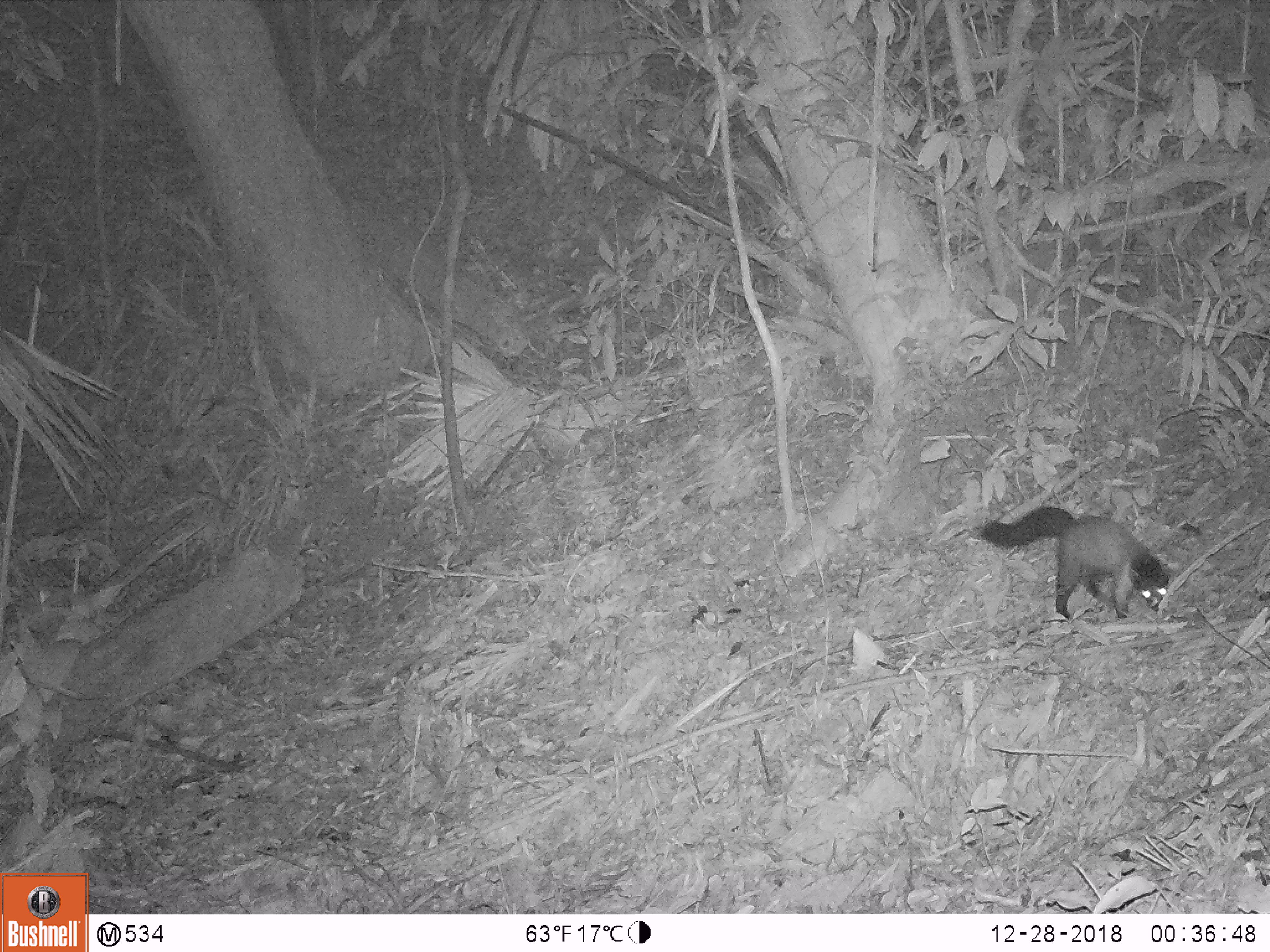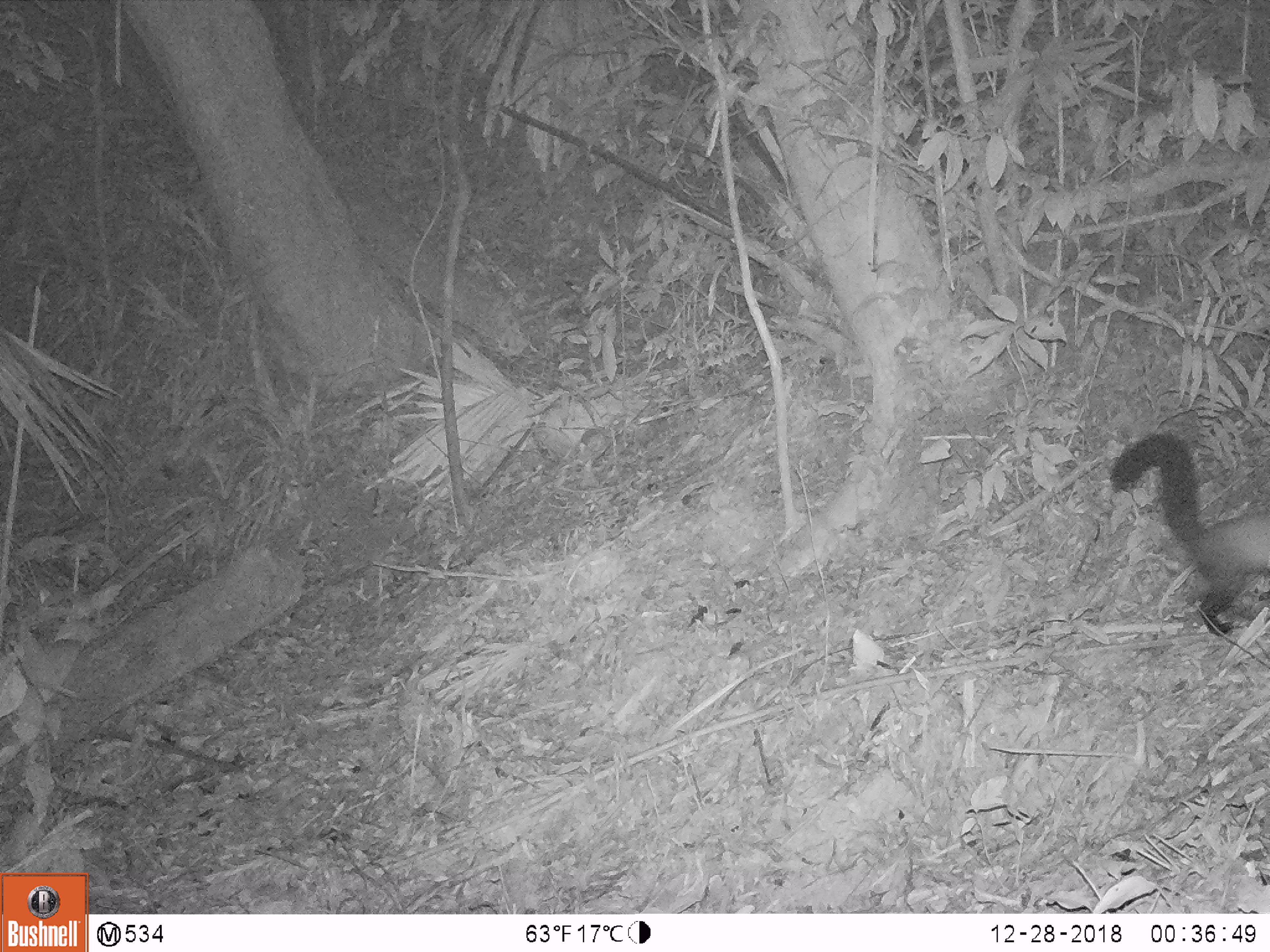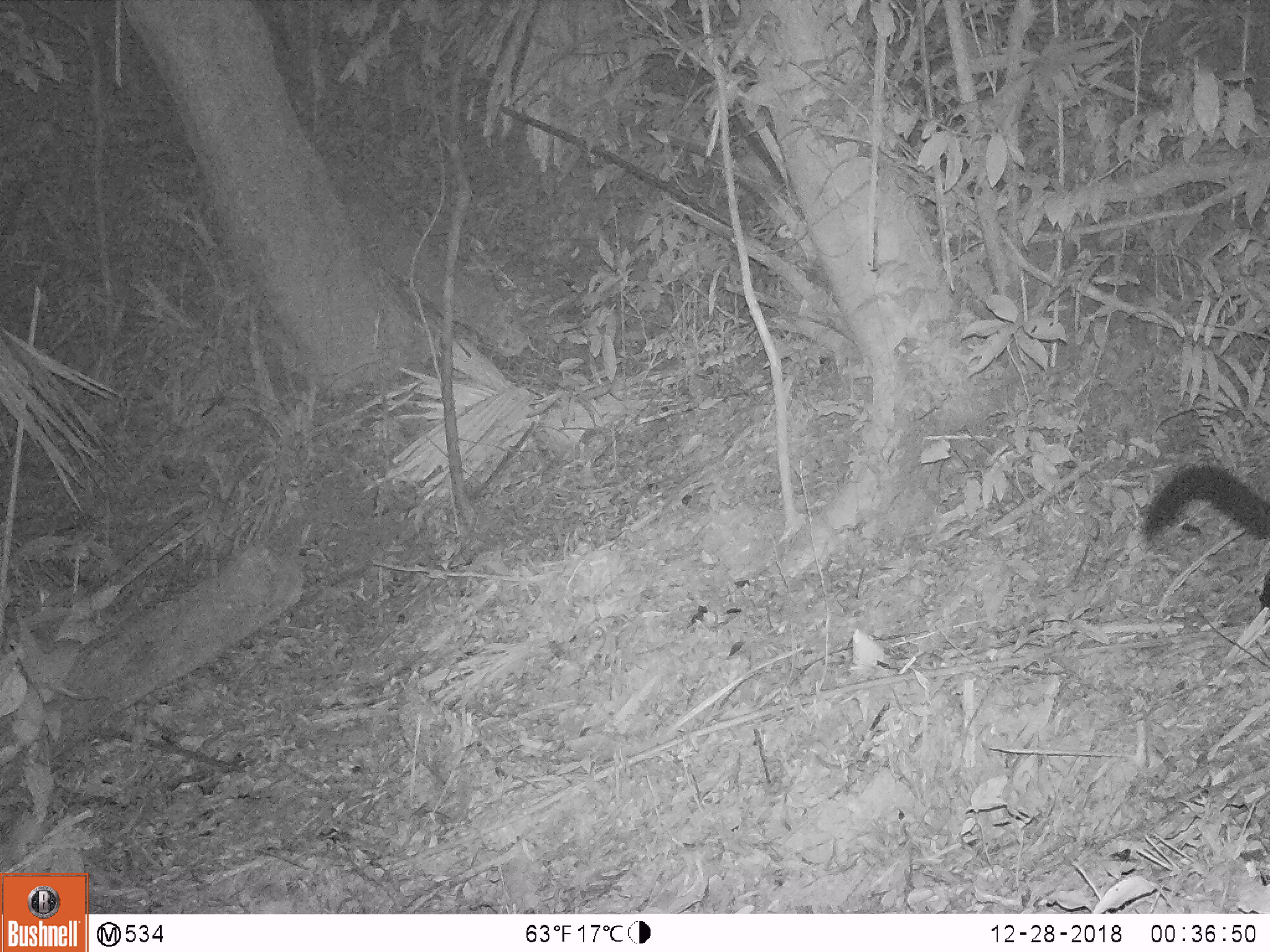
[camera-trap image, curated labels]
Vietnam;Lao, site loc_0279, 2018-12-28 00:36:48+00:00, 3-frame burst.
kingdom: Animalia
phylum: Chordata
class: Mammalia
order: Carnivora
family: Mustelidae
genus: Martes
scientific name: Martes flavigula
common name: yellow-throated marten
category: yellow throated marten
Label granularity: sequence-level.